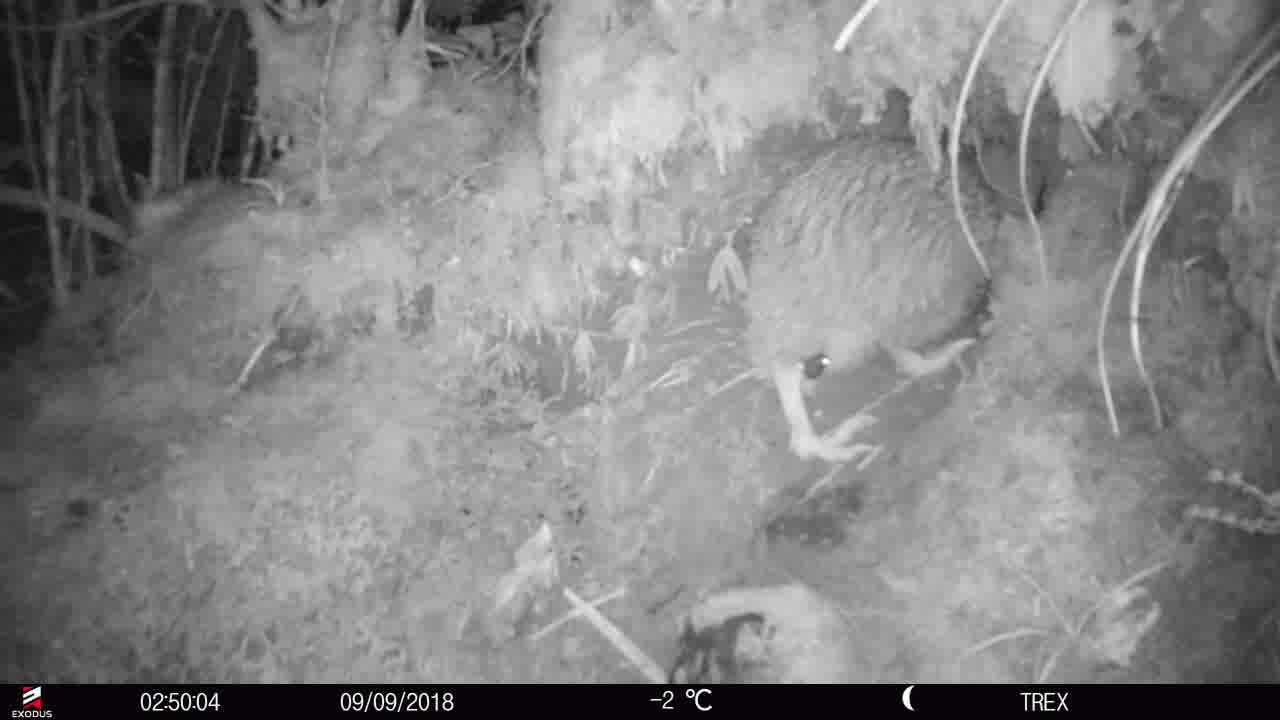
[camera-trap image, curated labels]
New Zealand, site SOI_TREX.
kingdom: Animalia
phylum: Chordata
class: Aves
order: Apterygiformes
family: Apterygidae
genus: Apteryx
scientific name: Apteryx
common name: kiwi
Kiwi (Apteryx).